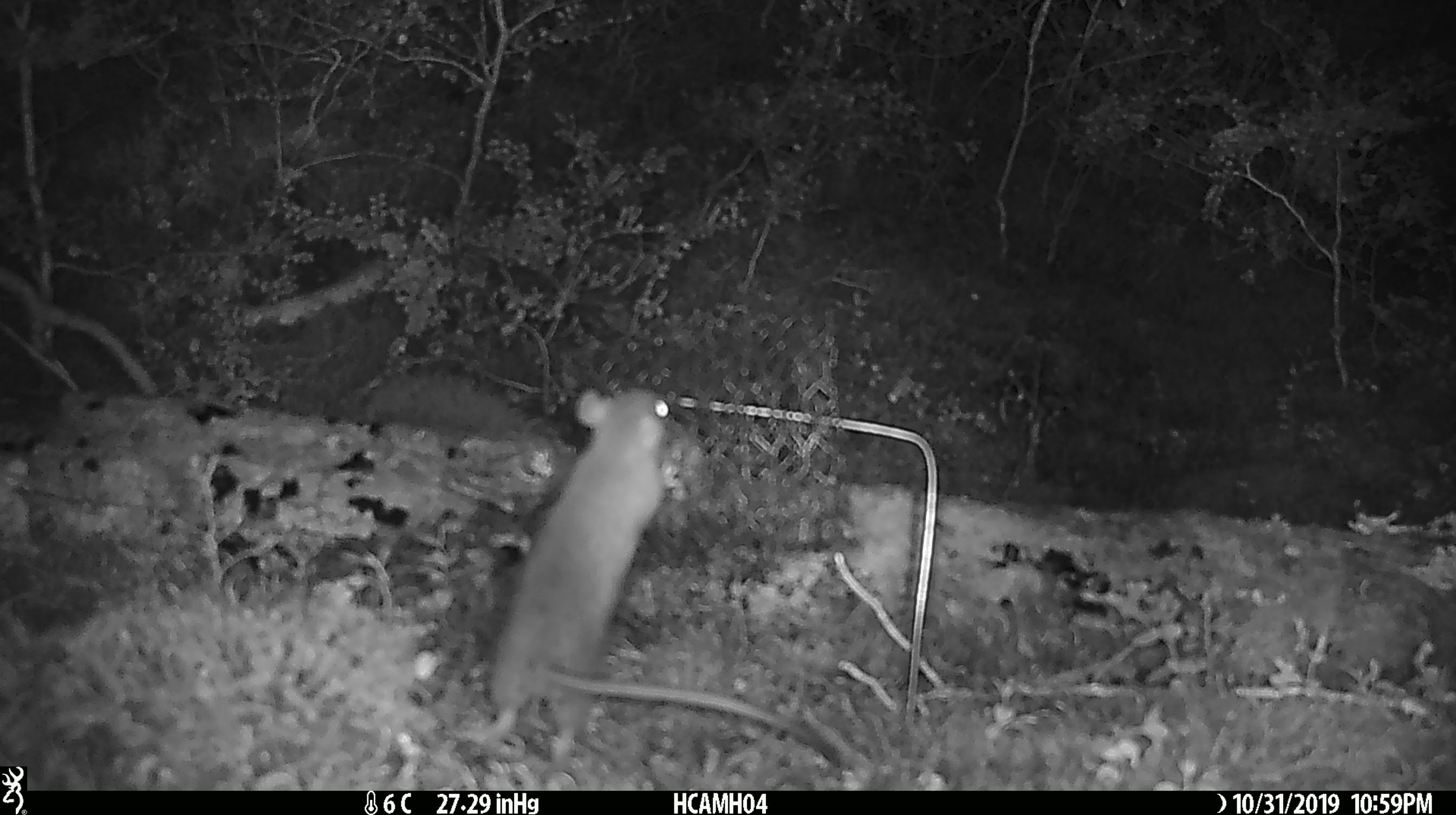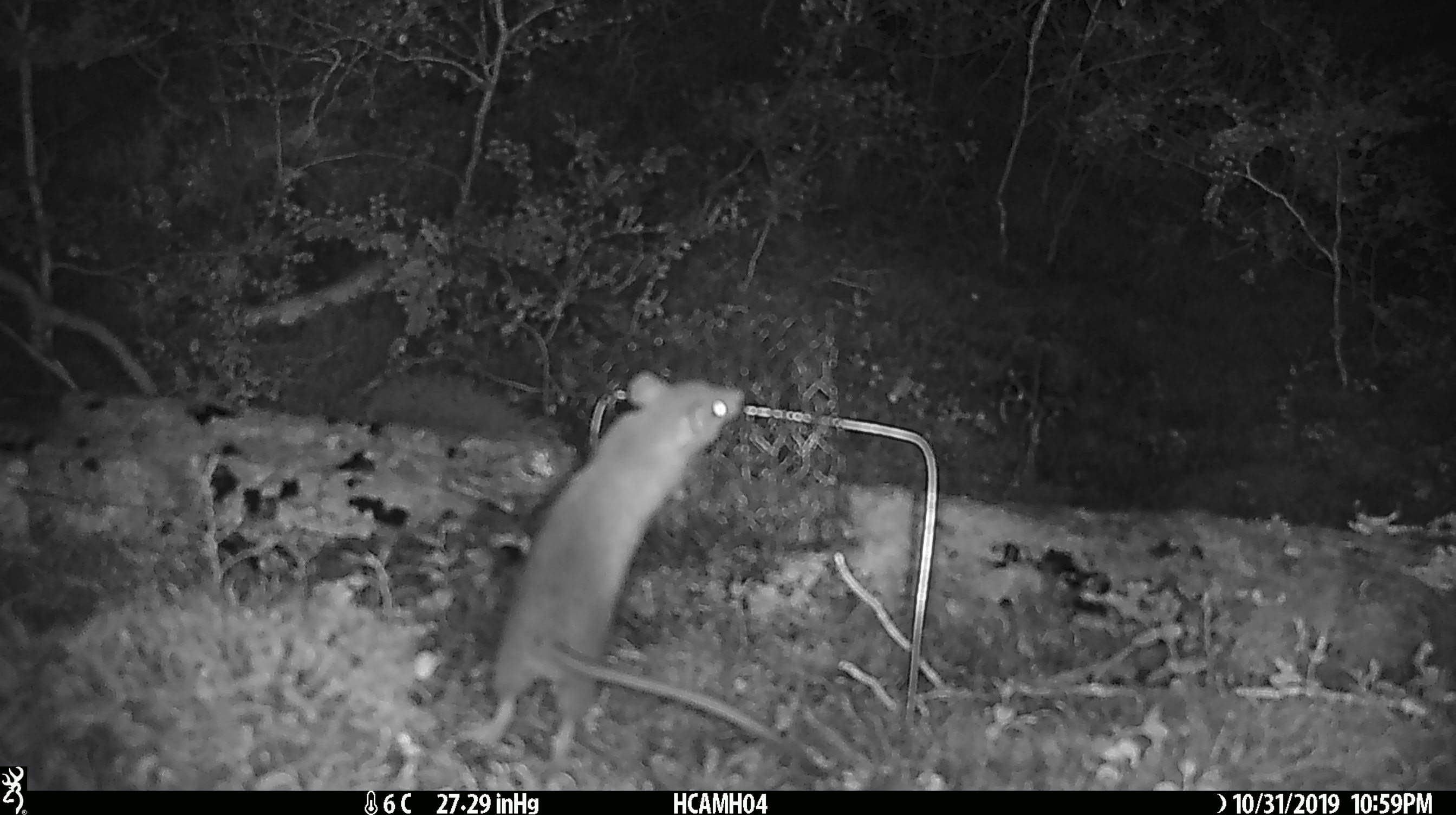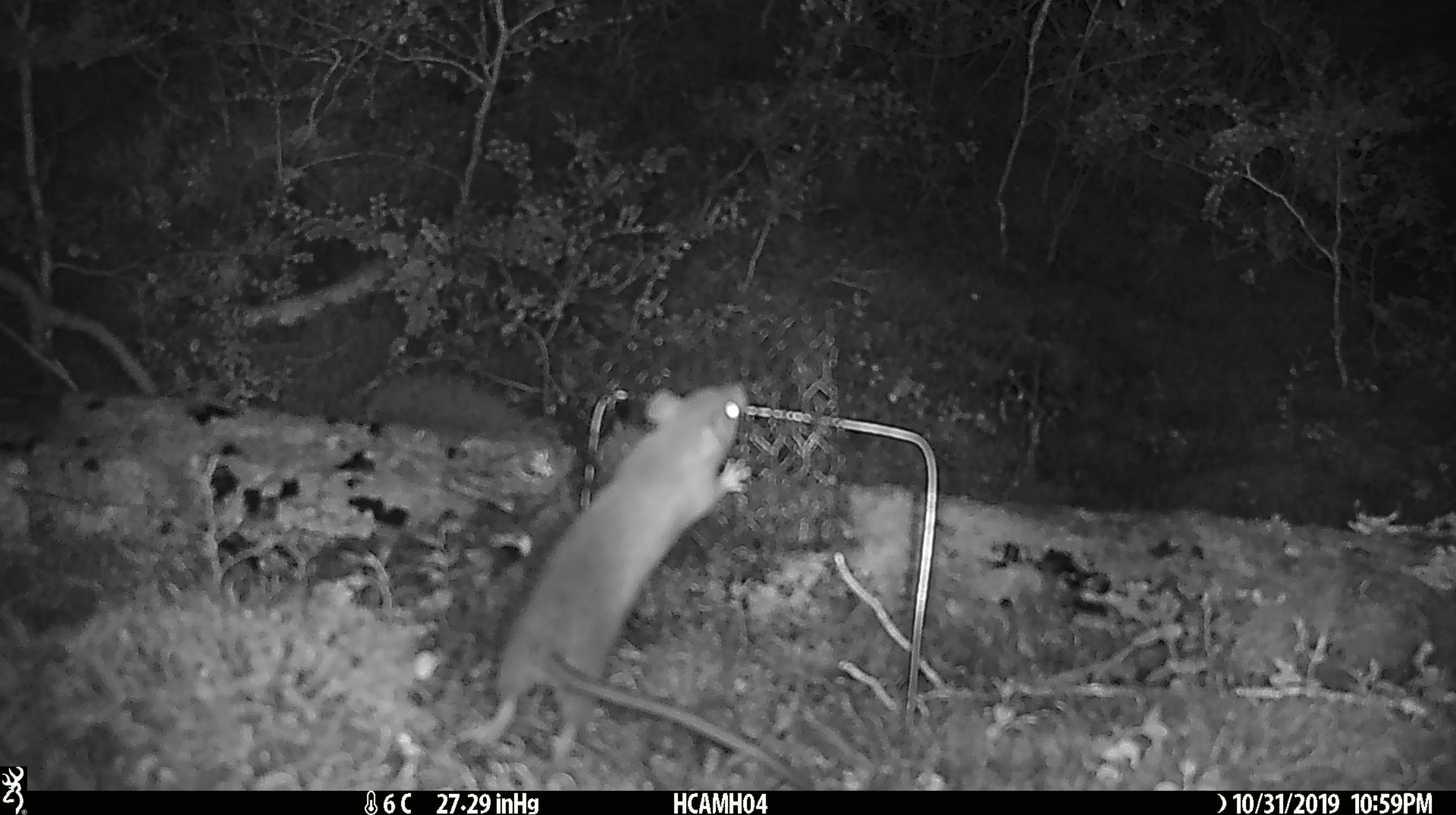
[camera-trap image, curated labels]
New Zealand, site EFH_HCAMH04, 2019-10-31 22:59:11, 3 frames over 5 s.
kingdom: Animalia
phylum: Chordata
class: Mammalia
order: Rodentia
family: Muridae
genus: Rattus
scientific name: Rattus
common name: rat